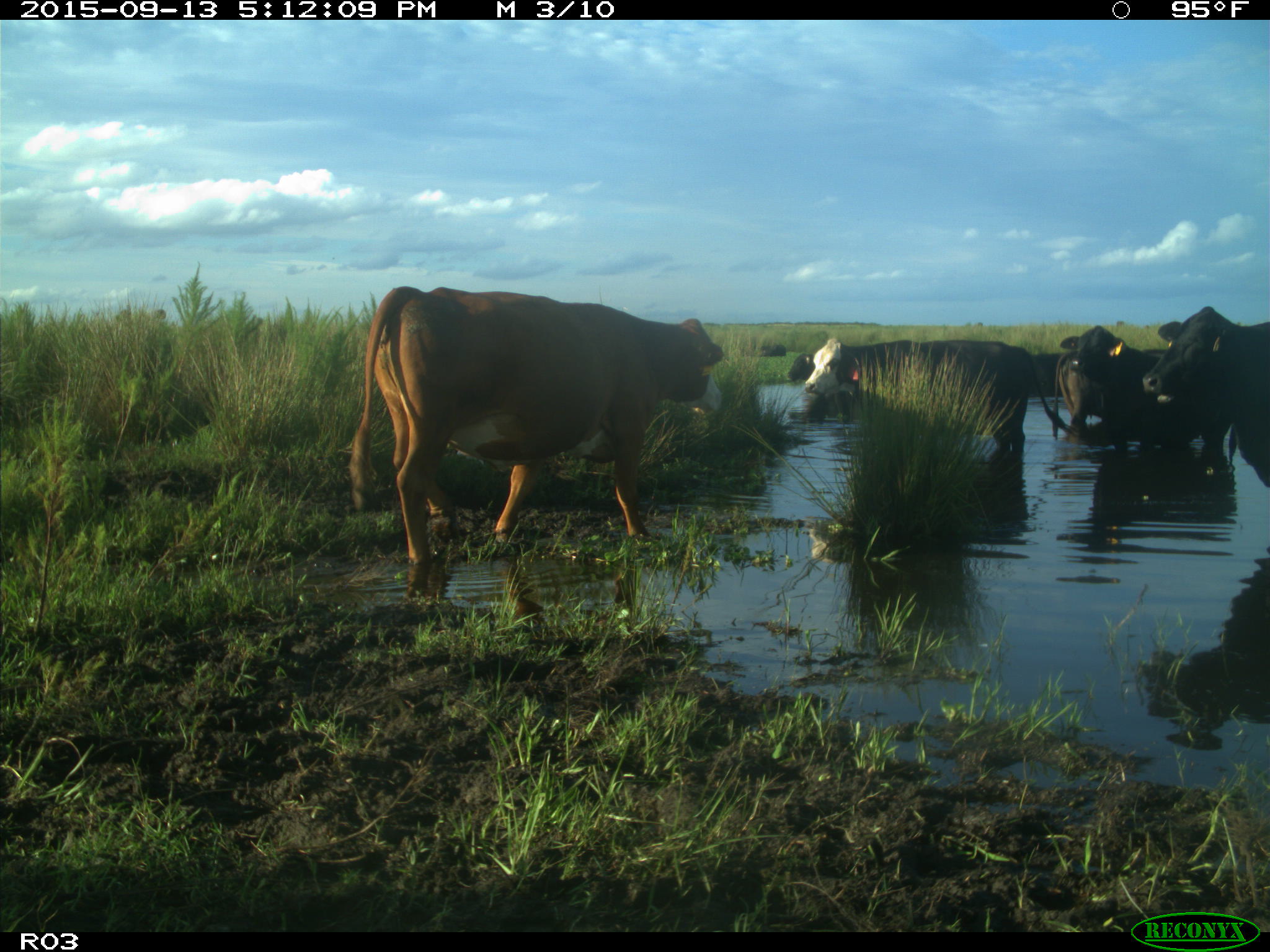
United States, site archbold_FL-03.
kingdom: Animalia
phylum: Chordata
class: Mammalia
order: Artiodactyla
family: Bovidae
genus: Bos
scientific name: Bos taurus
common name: domestic cow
Bos taurus (domestic cow).